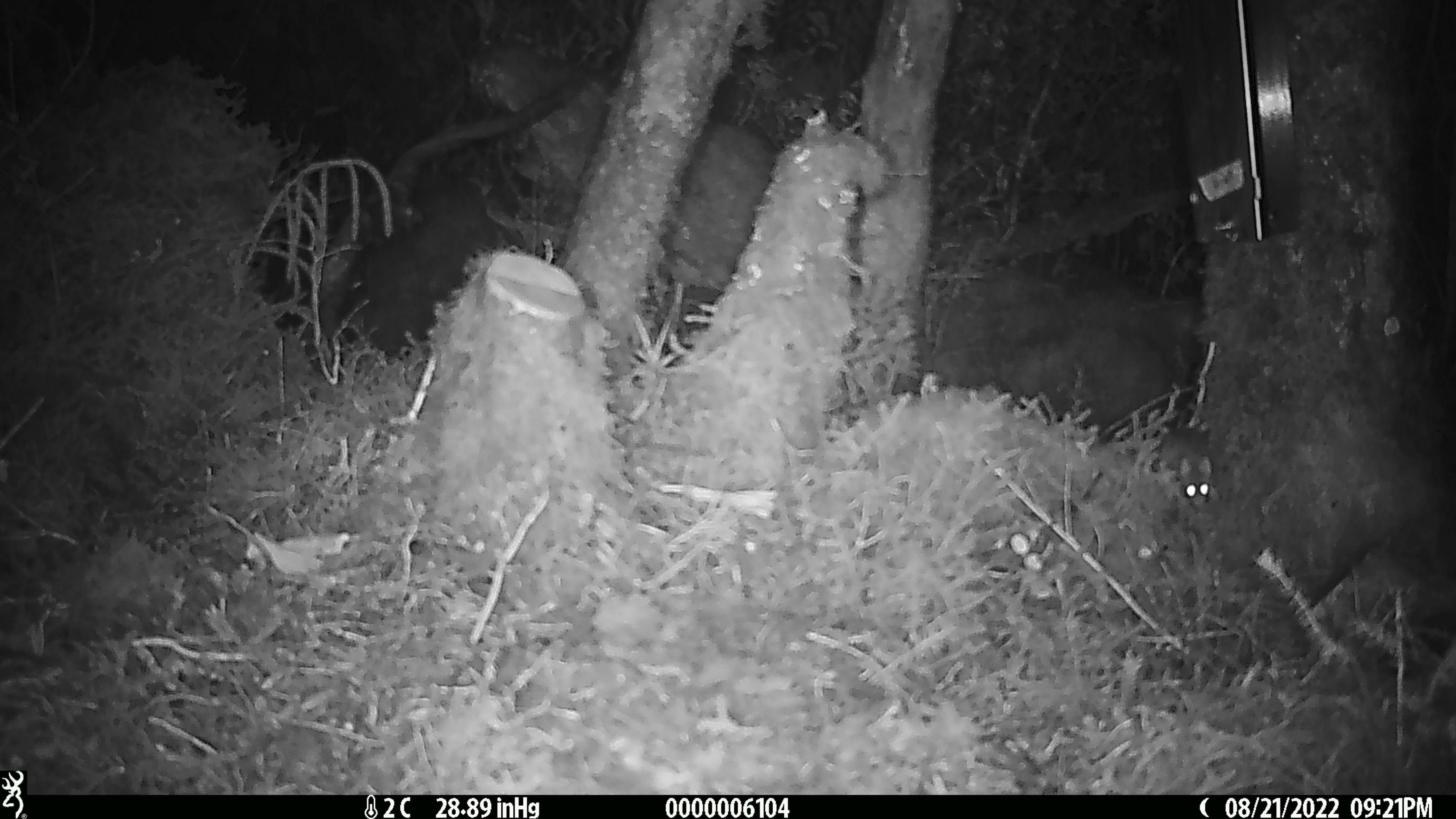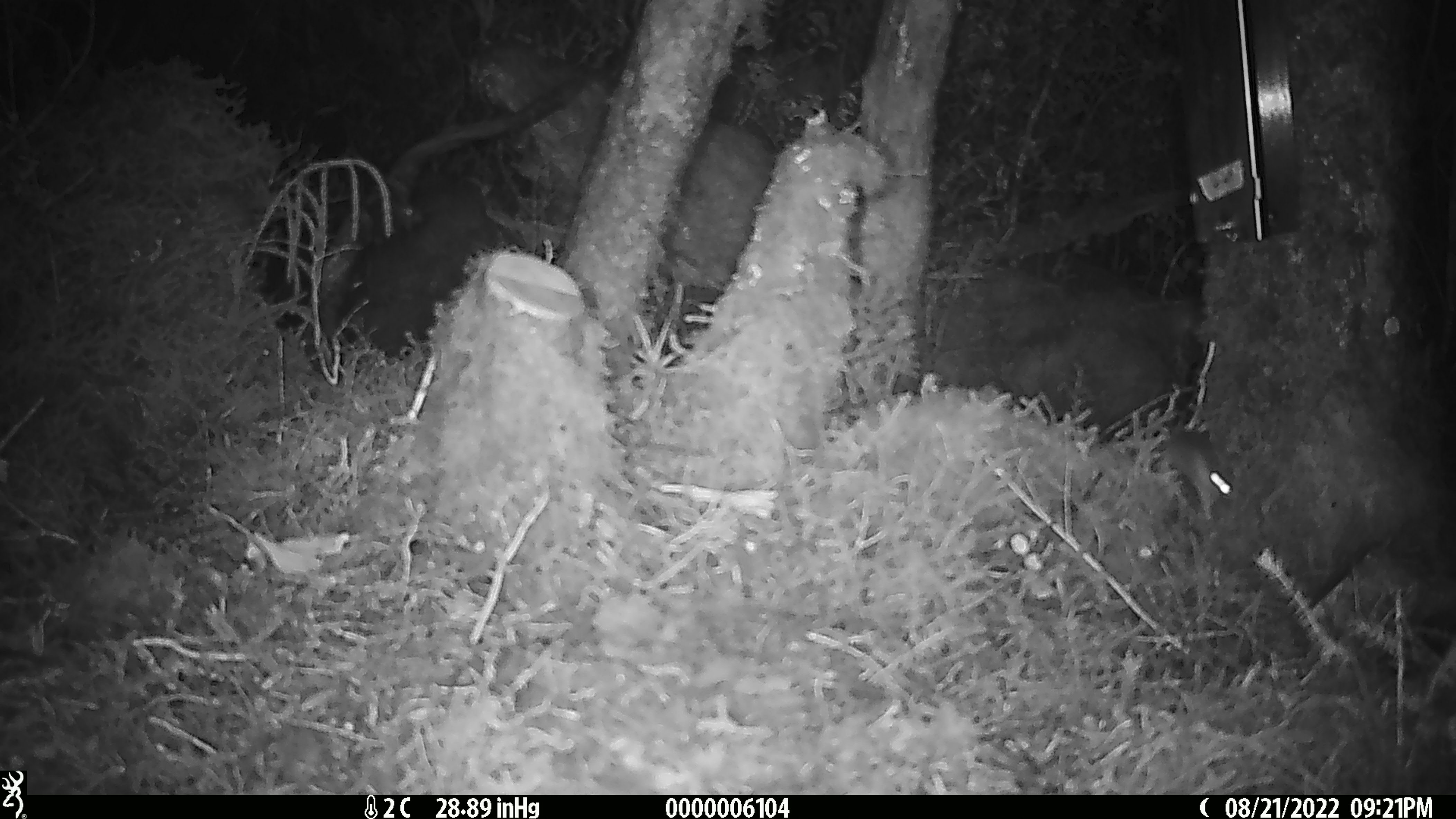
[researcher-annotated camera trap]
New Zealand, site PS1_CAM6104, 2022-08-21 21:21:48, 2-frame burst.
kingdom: Animalia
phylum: Chordata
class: Mammalia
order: Rodentia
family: Muridae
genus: Mus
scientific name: Mus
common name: mouse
Mouse (Mus).